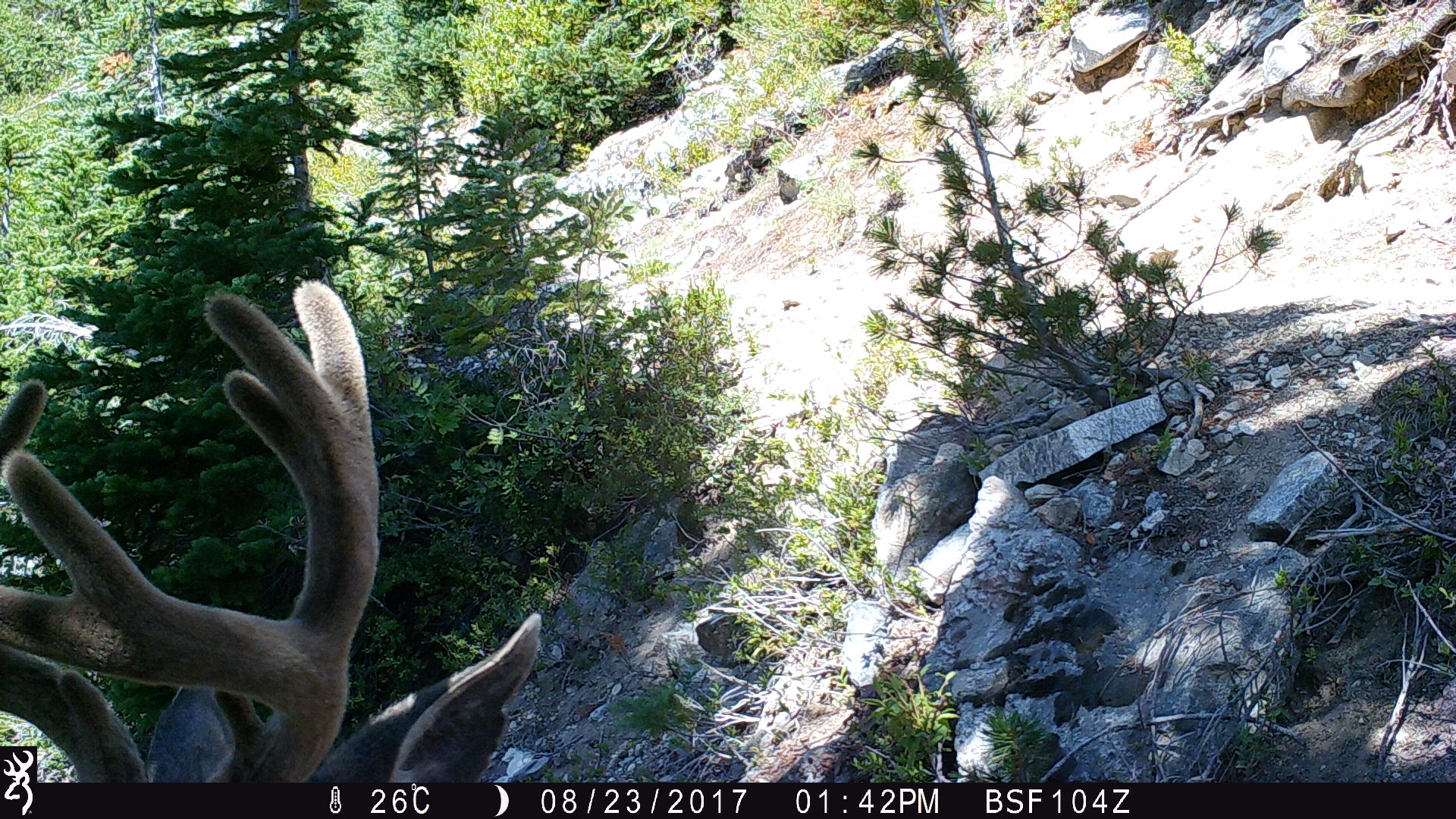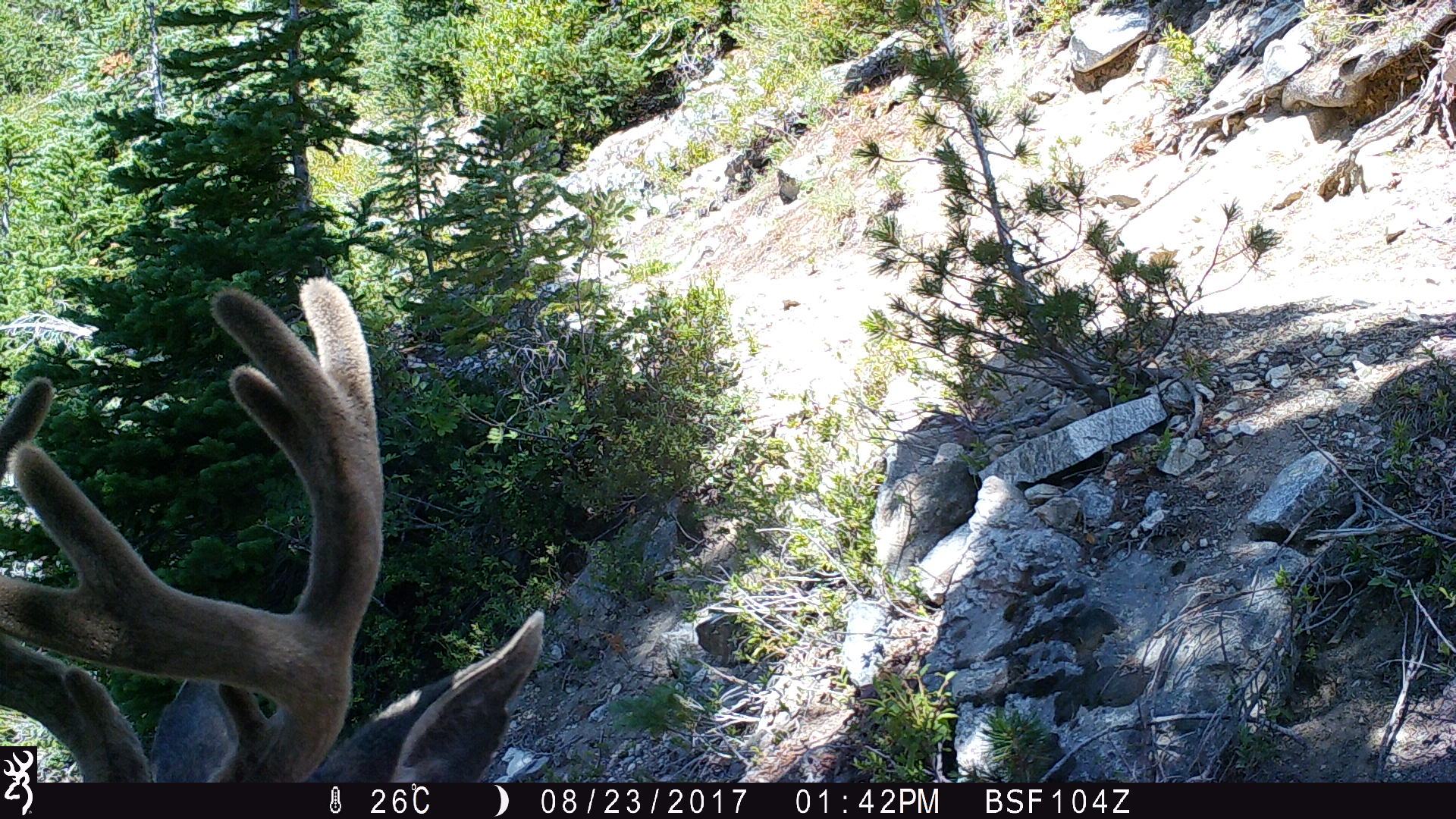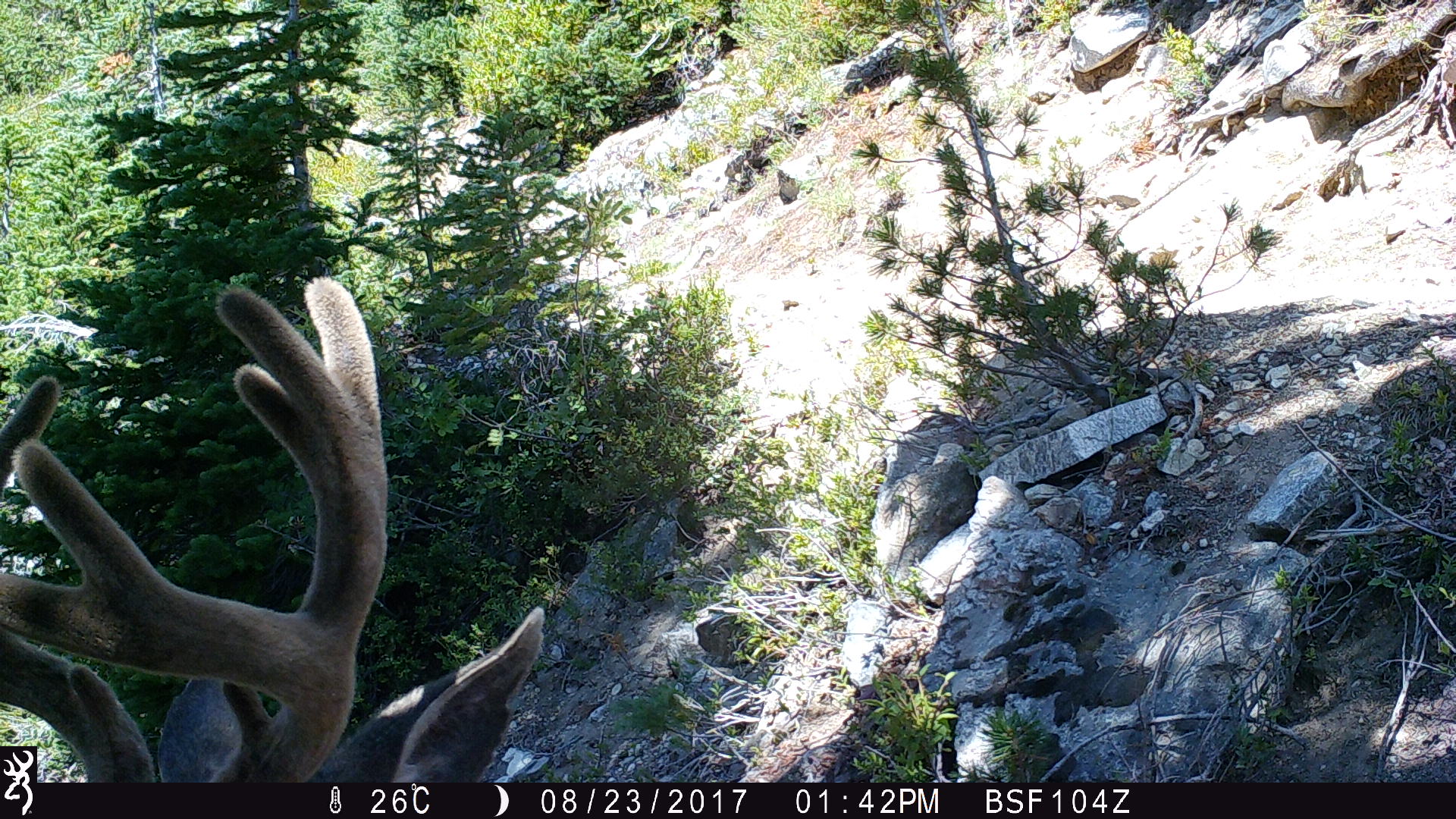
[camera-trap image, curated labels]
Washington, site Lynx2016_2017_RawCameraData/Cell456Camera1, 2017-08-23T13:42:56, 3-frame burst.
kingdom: Animalia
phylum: Chordata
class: Mammalia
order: Artiodactyla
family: Cervidae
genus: Odocoileus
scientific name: Odocoileus hemionus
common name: mule deer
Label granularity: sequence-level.